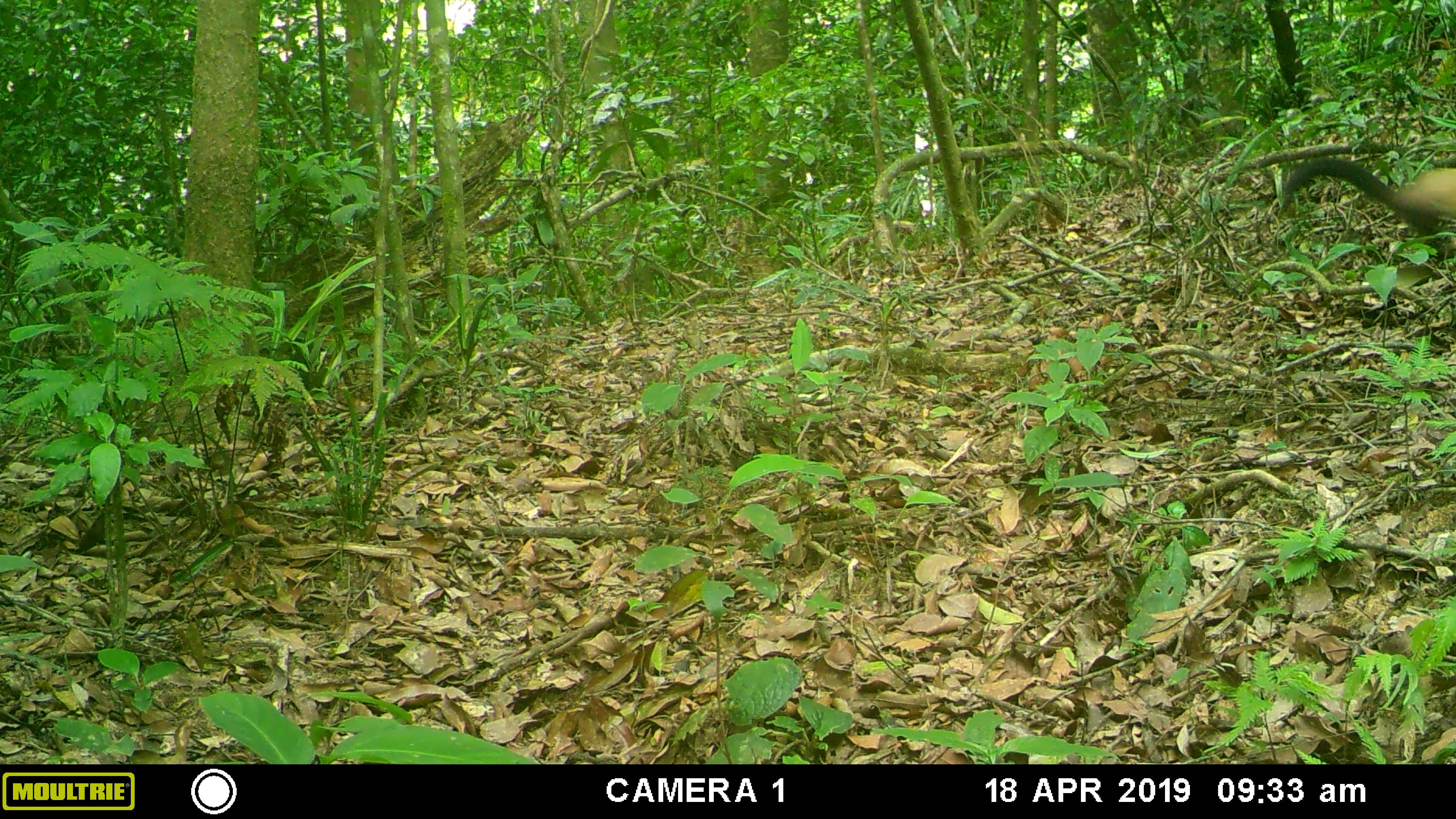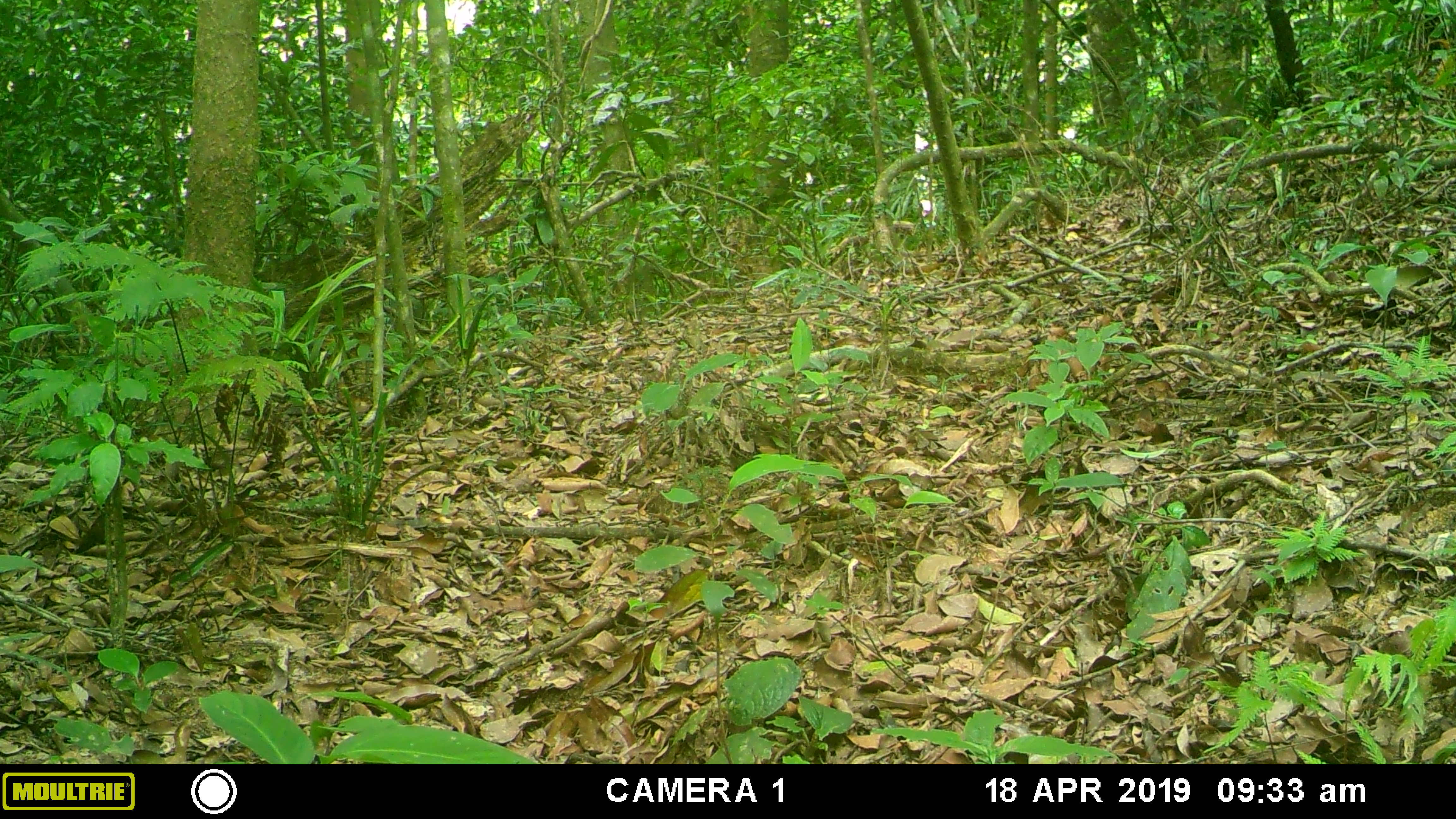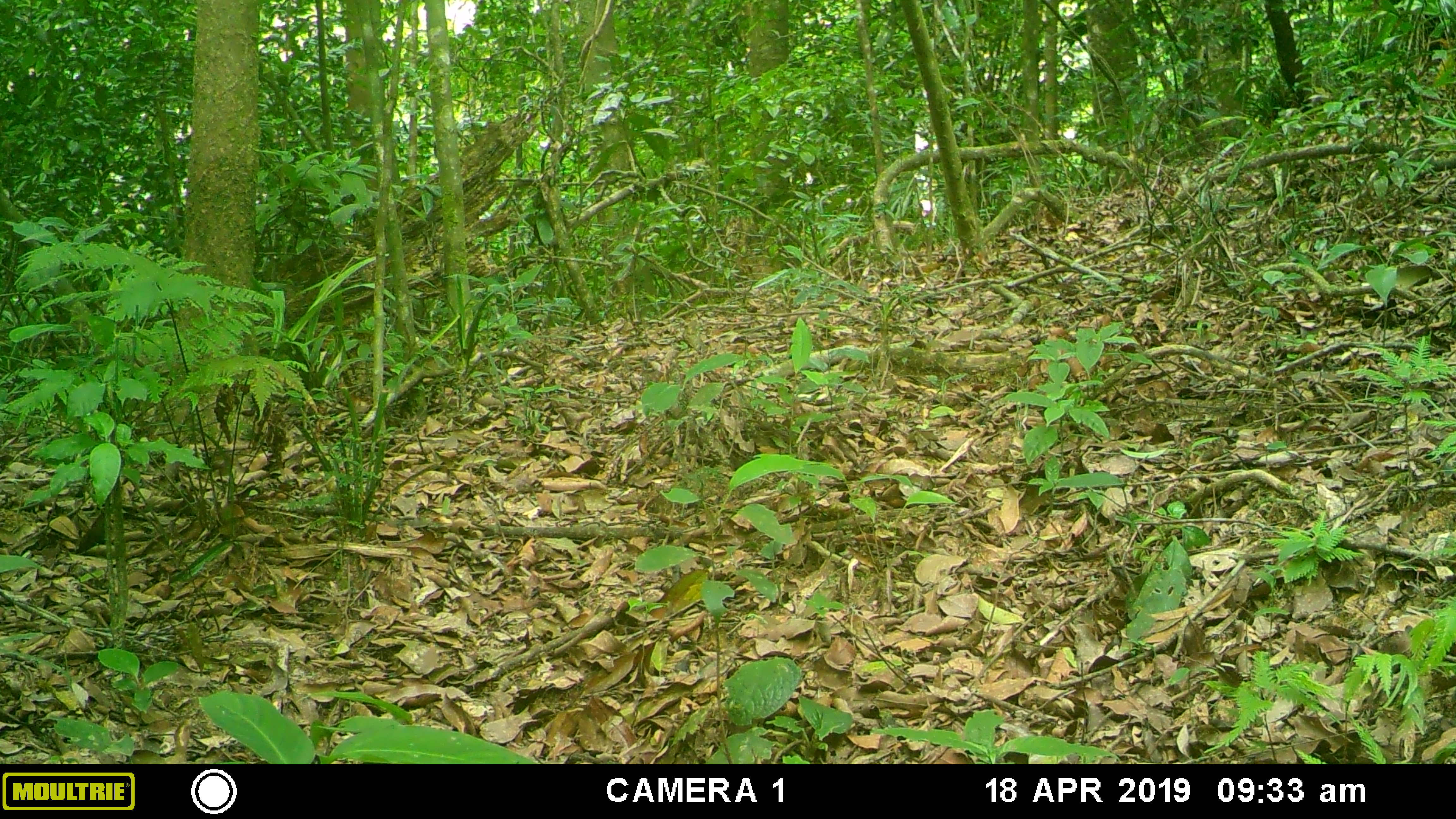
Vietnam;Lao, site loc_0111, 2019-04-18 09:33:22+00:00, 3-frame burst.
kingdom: Animalia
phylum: Chordata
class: Mammalia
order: Carnivora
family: Mustelidae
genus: Martes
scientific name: Martes flavigula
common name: yellow-throated marten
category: yellow throated marten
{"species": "yellow throated marten (yellow-throated marten) (Martes flavigula)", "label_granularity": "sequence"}